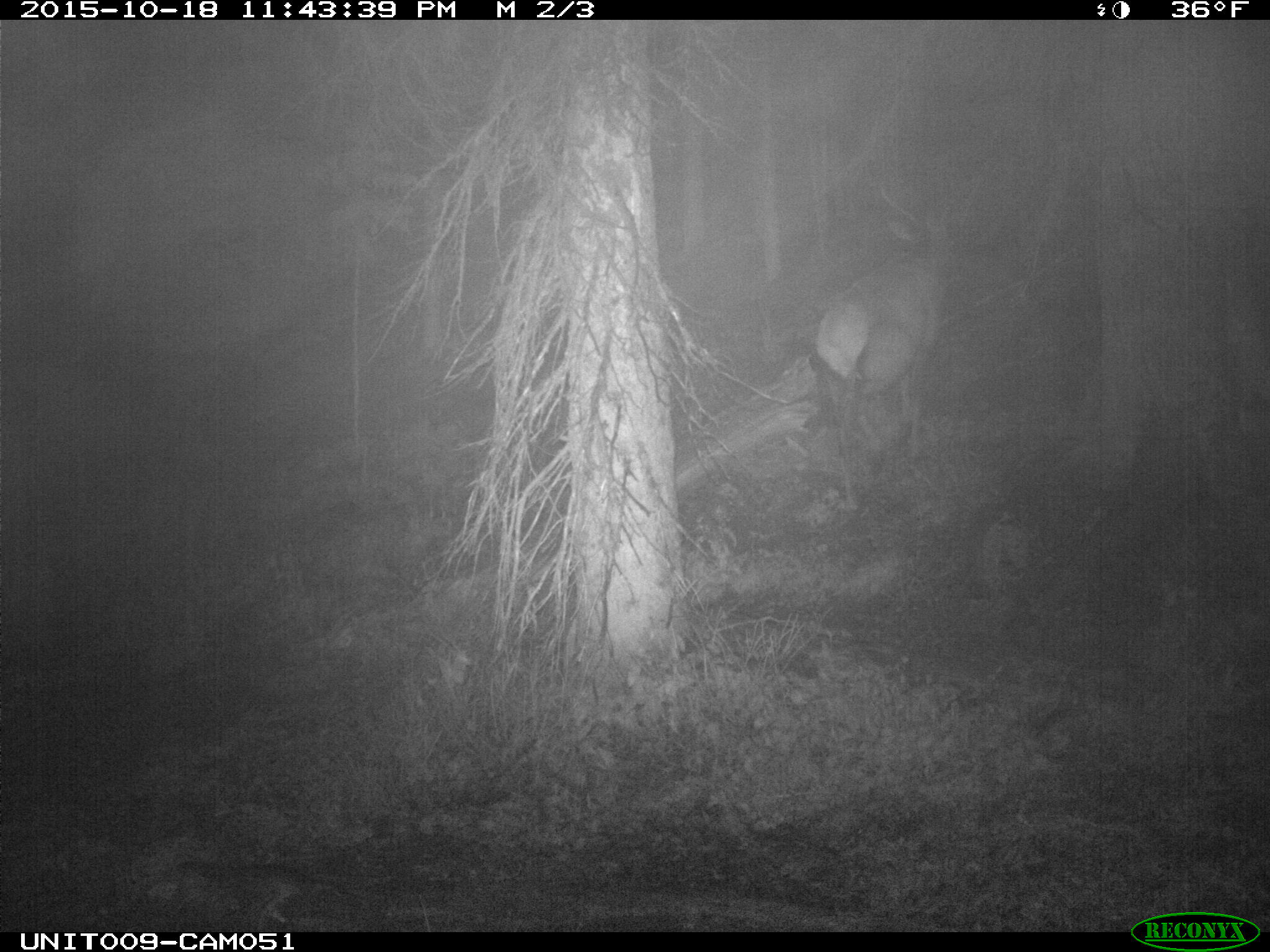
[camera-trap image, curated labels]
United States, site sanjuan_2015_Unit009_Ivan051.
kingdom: Animalia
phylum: Chordata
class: Mammalia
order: Artiodactyla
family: Cervidae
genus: Cervus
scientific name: Cervus elaphus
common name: red deer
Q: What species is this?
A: Cervus elaphus (red deer).